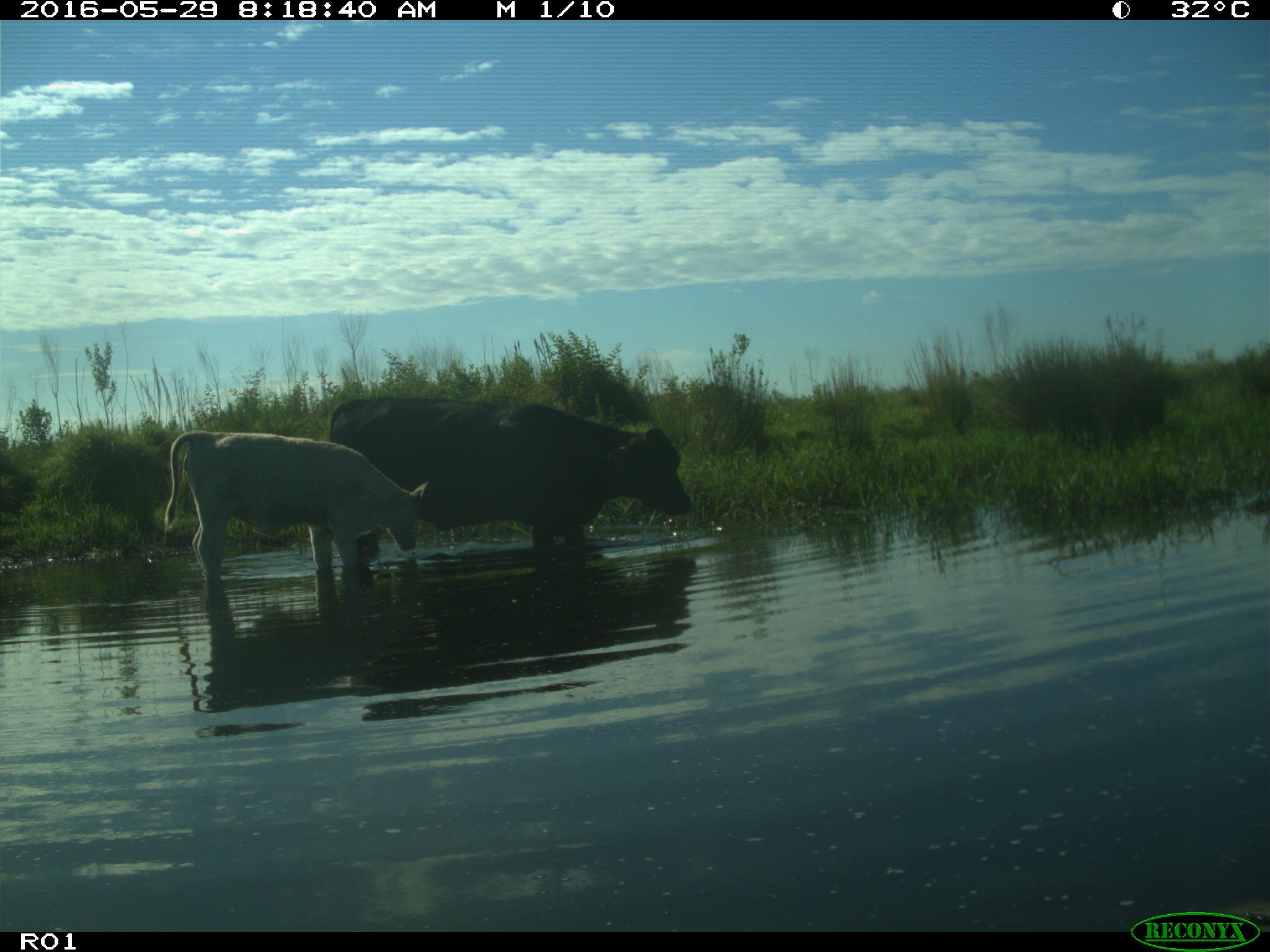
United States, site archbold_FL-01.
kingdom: Animalia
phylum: Chordata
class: Mammalia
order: Artiodactyla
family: Bovidae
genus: Bos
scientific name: Bos taurus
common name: domestic cow